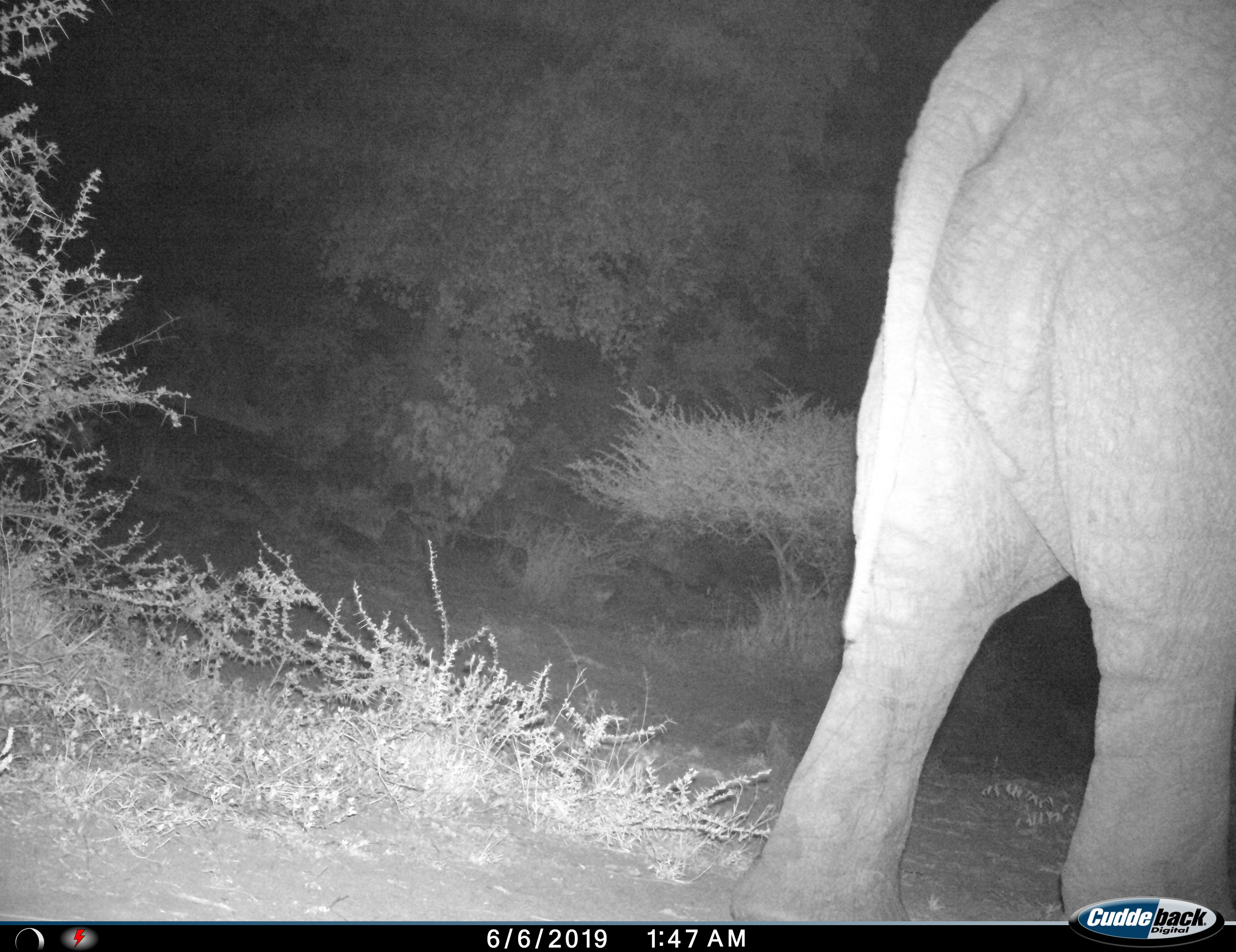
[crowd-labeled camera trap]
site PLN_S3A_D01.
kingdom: Animalia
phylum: Chordata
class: Mammalia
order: Proboscidea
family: Elephantidae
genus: Loxodonta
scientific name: Loxodonta africana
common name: african bush elephant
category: elephant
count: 1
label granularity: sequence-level